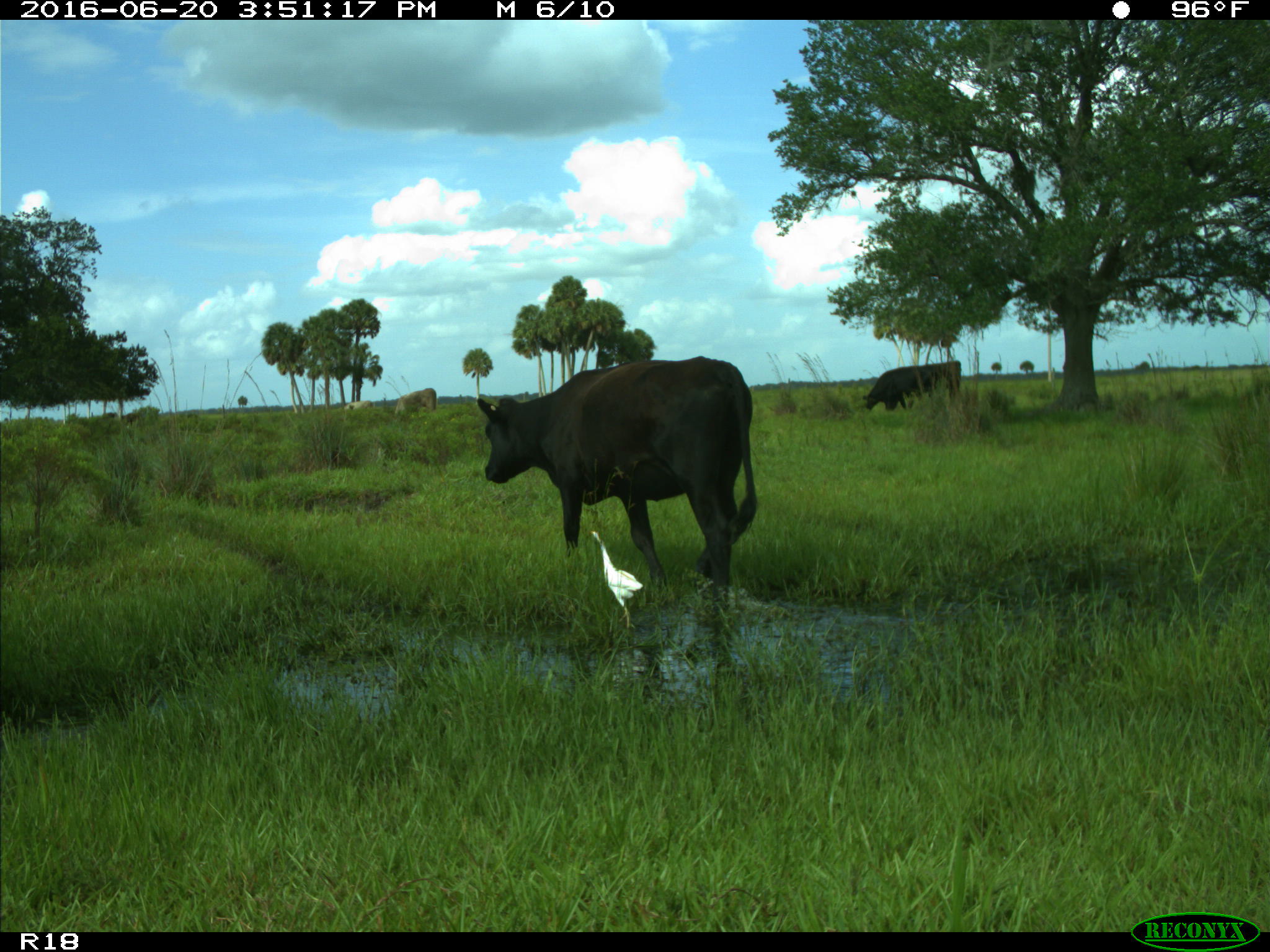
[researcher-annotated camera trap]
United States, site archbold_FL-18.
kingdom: Animalia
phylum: Chordata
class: Mammalia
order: Artiodactyla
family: Bovidae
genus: Bos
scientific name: Bos taurus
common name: domestic cow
Bos taurus (domestic cow).